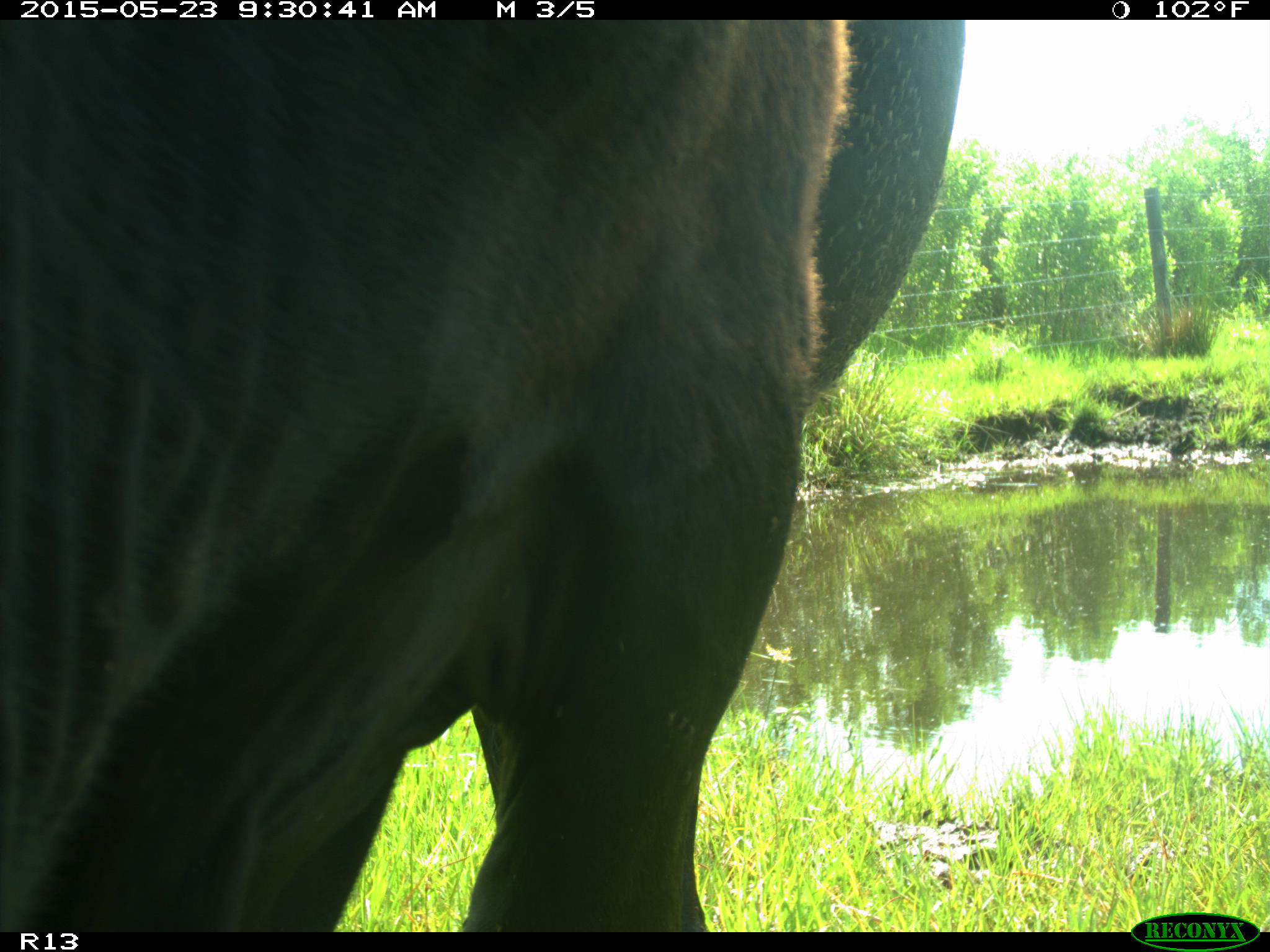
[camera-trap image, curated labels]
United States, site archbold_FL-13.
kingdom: Animalia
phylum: Chordata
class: Mammalia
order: Artiodactyla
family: Bovidae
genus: Bos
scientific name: Bos taurus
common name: domestic cow